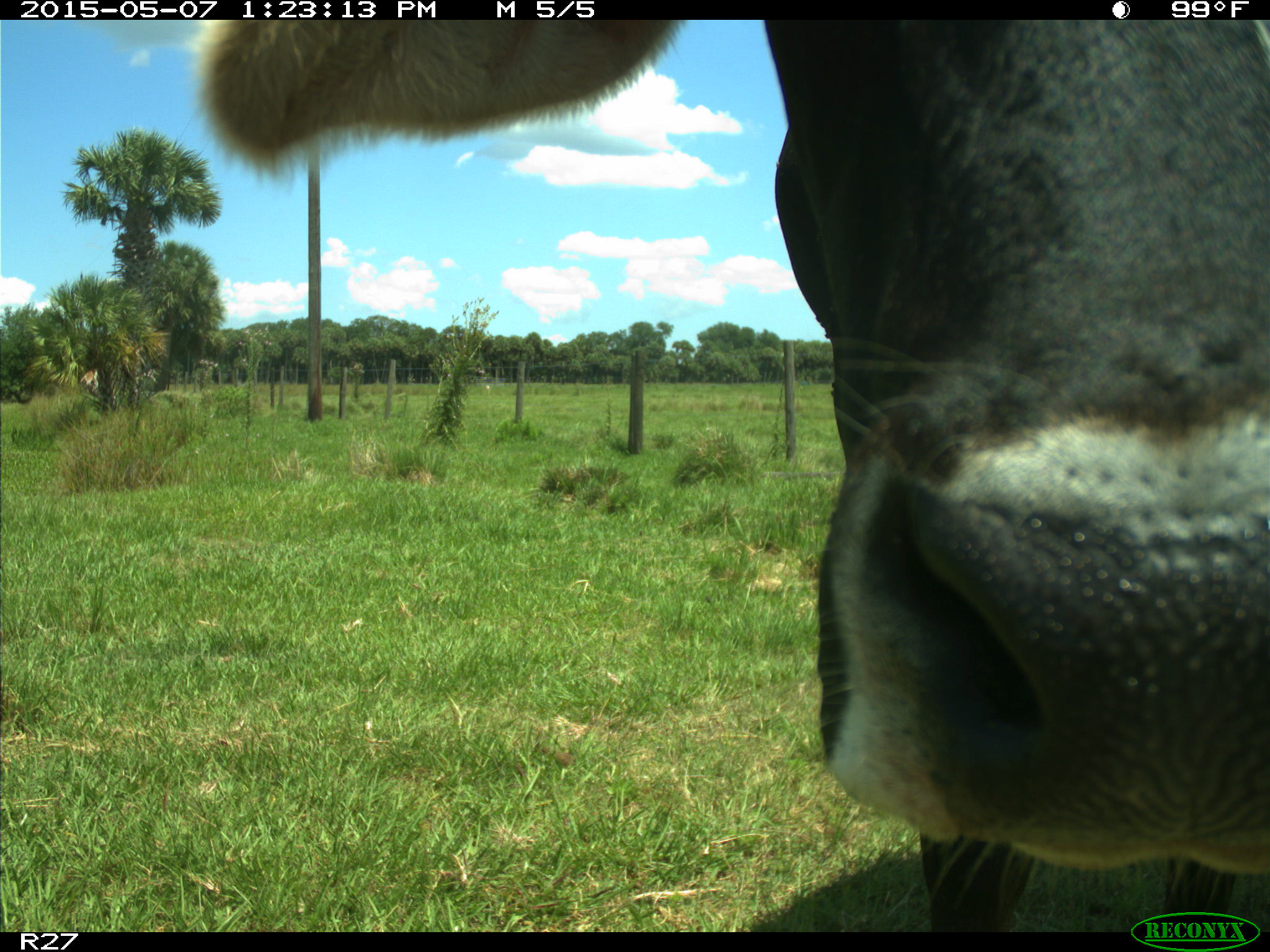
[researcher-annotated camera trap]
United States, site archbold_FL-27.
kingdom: Animalia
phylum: Chordata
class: Mammalia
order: Artiodactyla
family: Bovidae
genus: Bos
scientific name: Bos taurus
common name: domestic cow